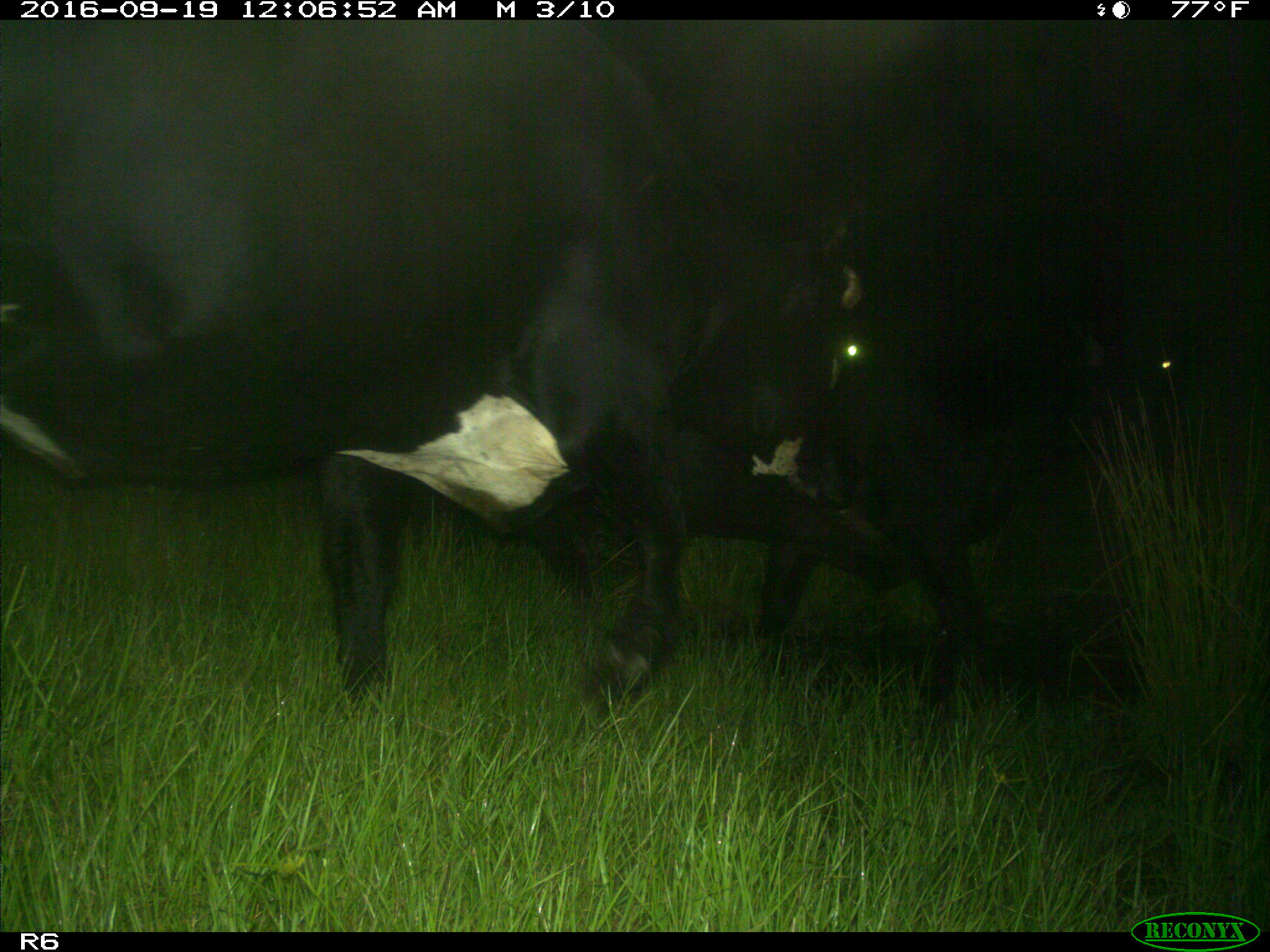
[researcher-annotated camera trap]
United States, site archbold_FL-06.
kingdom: Animalia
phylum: Chordata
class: Mammalia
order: Artiodactyla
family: Bovidae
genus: Bos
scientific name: Bos taurus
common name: domestic cow